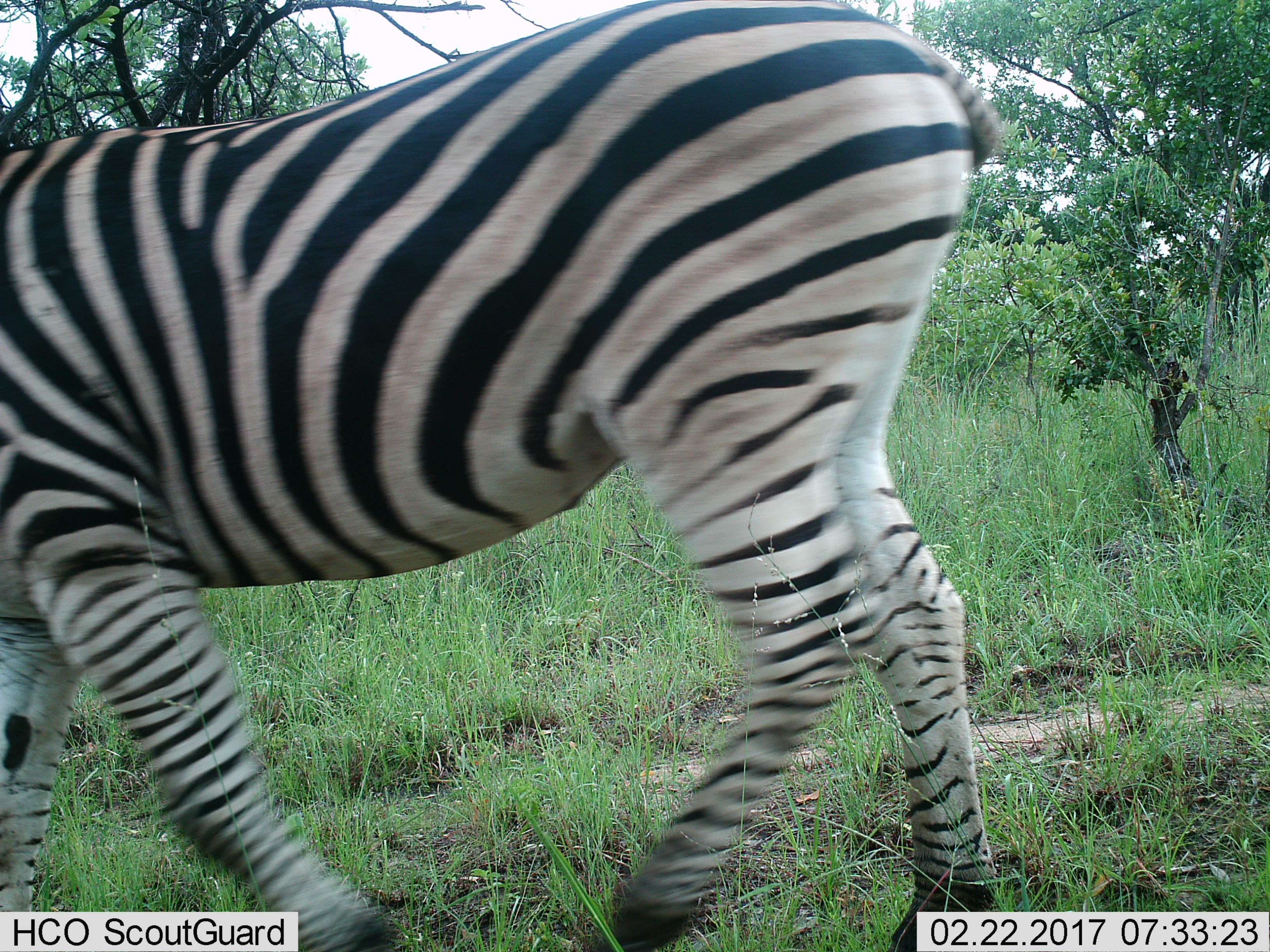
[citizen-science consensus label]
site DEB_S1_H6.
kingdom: Animalia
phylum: Chordata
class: Mammalia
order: Perissodactyla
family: Equidae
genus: Equus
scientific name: Equus quagga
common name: plains zebra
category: zebraplains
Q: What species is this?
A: Zebraplains (plains zebra) (Equus quagga).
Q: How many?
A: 1.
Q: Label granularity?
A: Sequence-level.